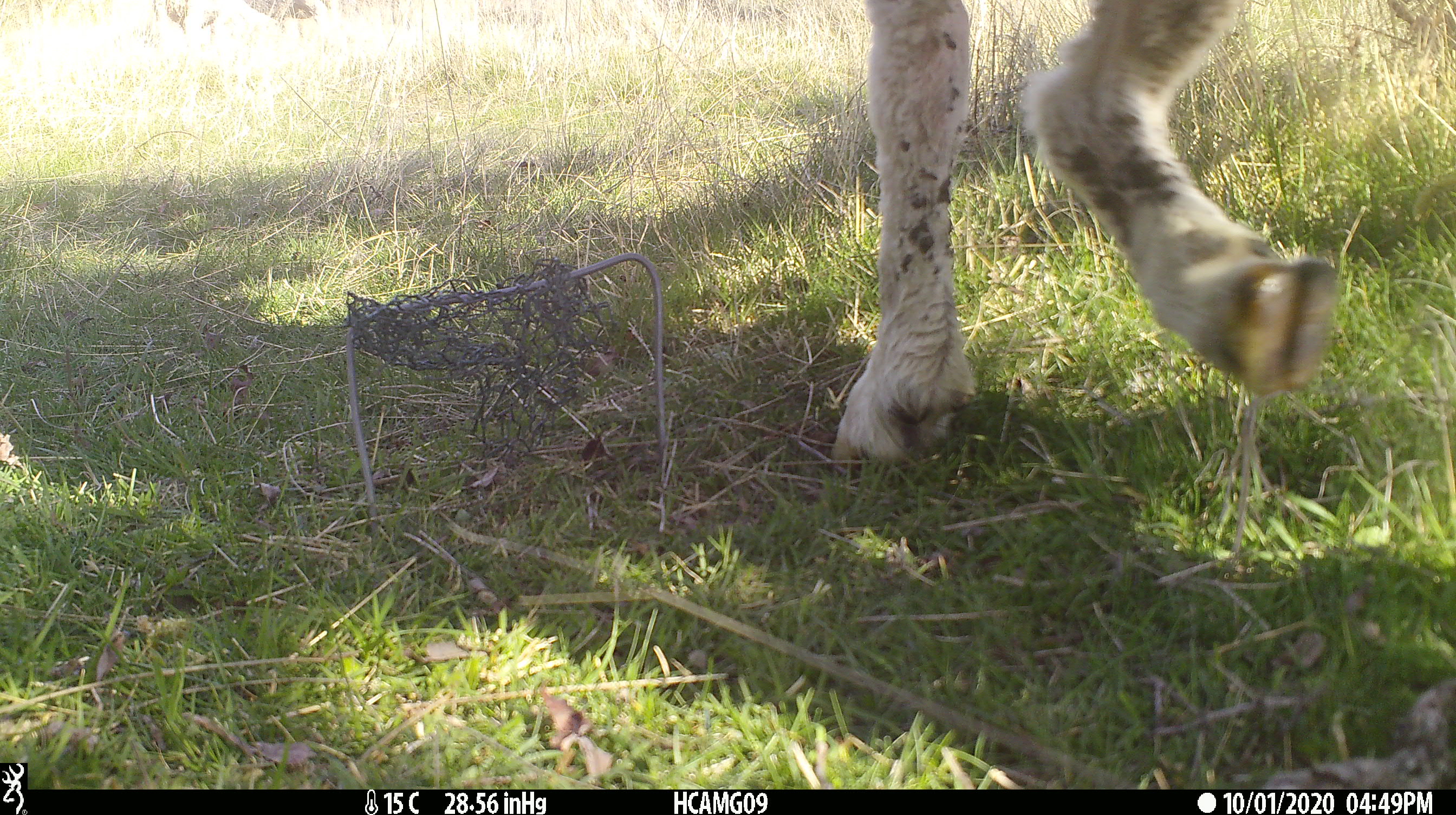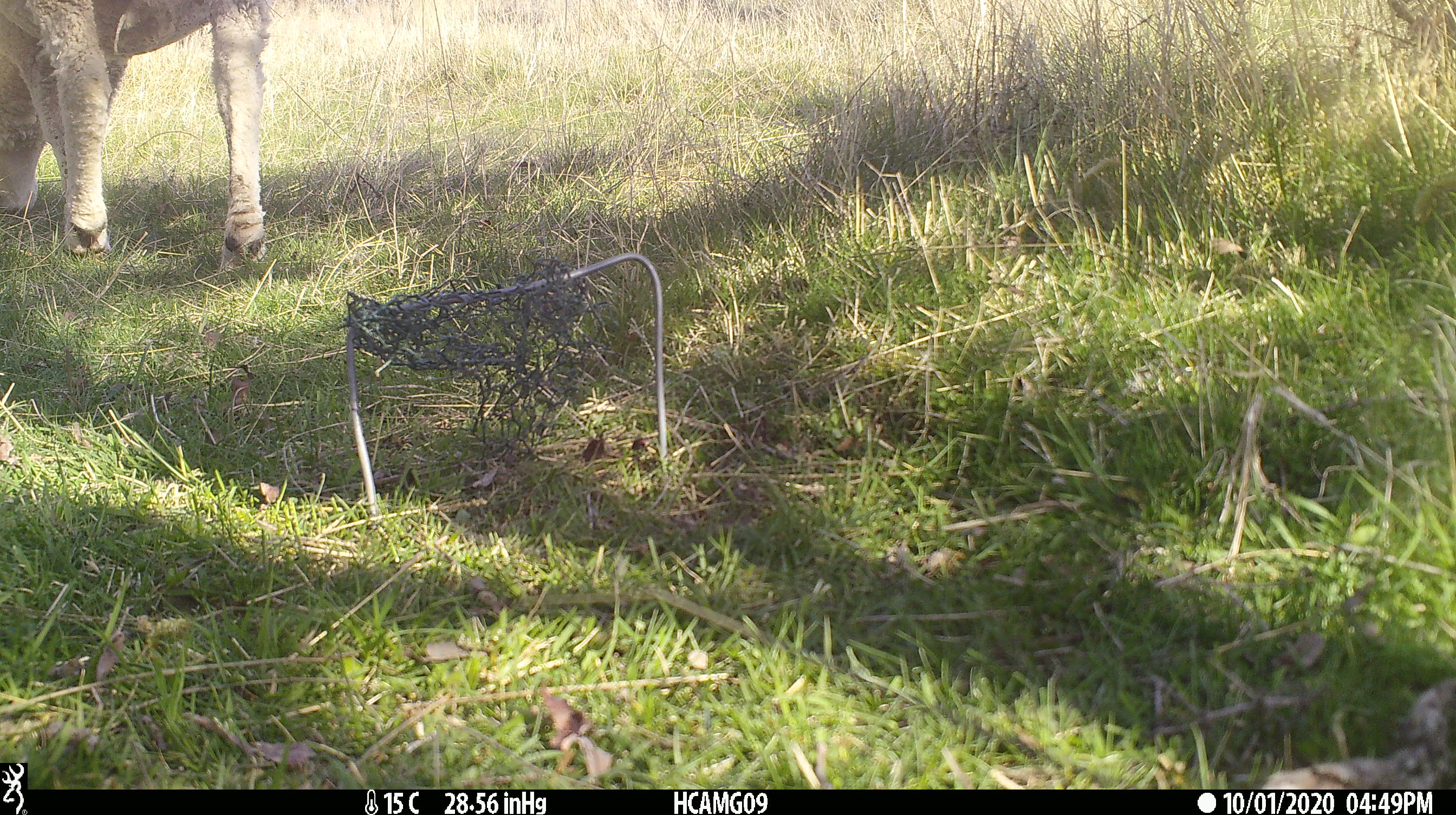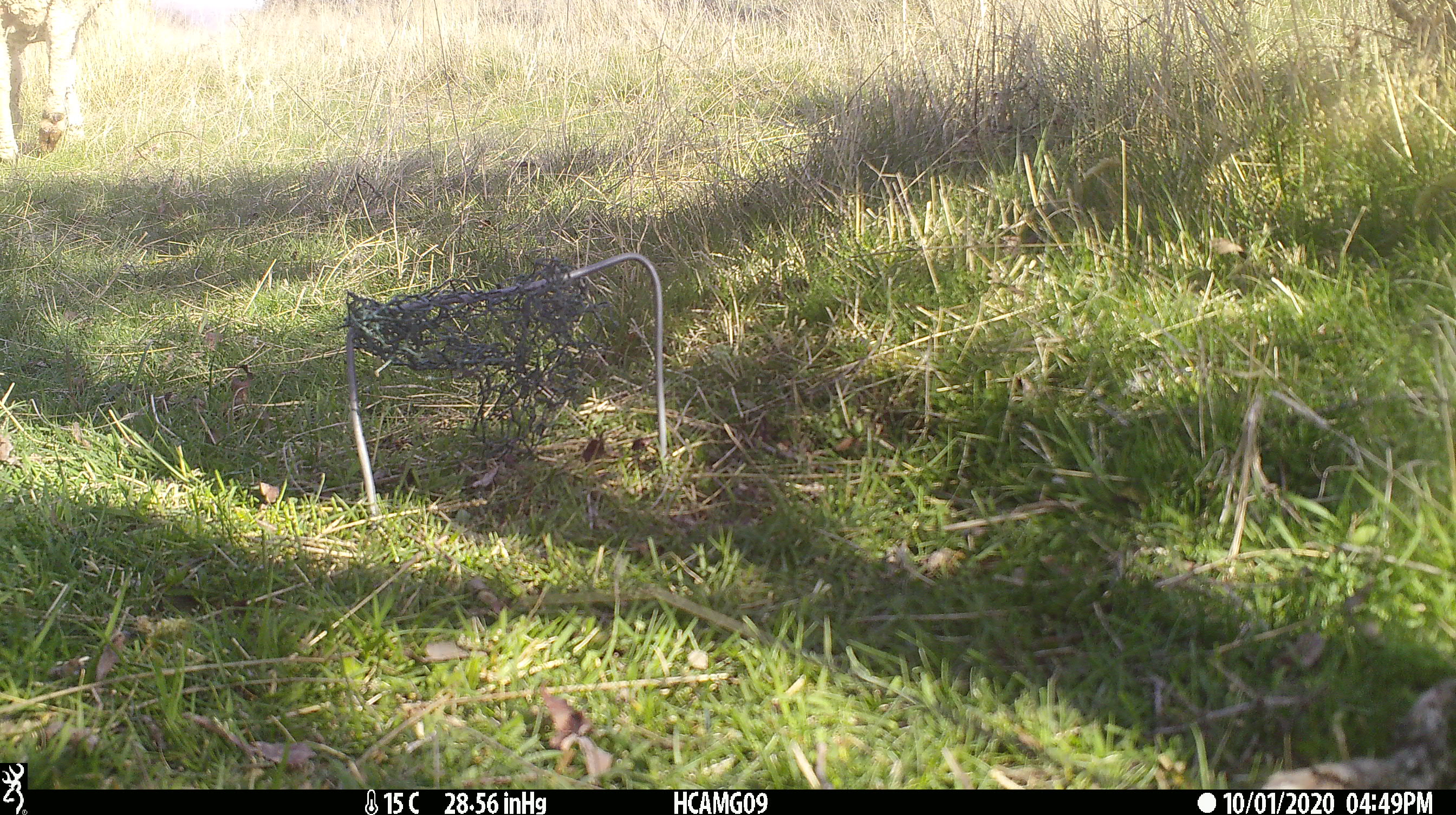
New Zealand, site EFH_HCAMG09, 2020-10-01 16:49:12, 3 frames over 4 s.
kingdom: Animalia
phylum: Chordata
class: Mammalia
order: Artiodactyla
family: Bovidae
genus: Ovis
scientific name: Ovis aries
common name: domestic sheep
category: sheep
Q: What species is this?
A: Sheep (domestic sheep) (Ovis aries).